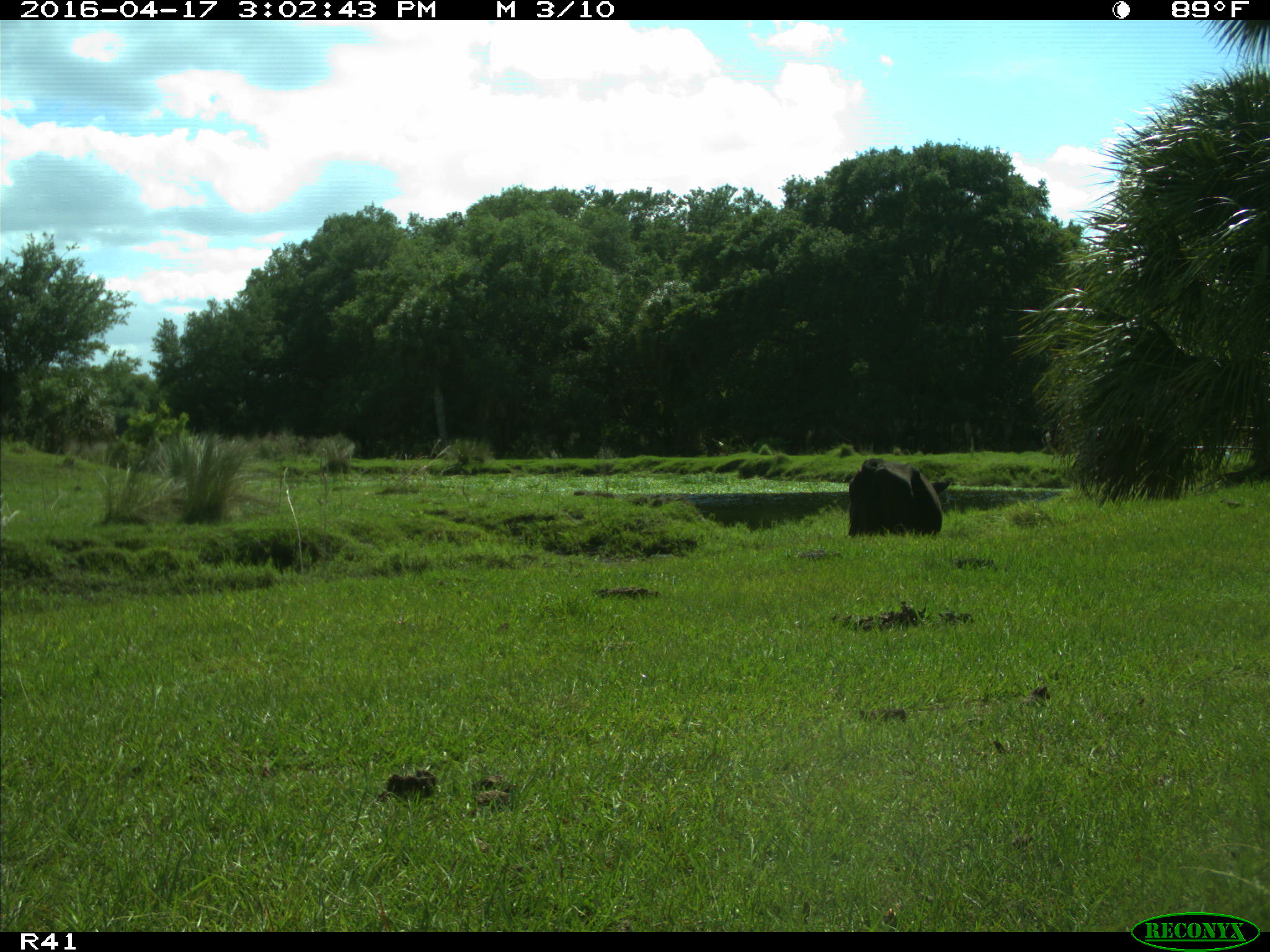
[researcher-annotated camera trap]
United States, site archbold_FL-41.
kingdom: Animalia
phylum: Chordata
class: Mammalia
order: Artiodactyla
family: Bovidae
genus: Bos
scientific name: Bos taurus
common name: domestic cow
Bos taurus (domestic cow).